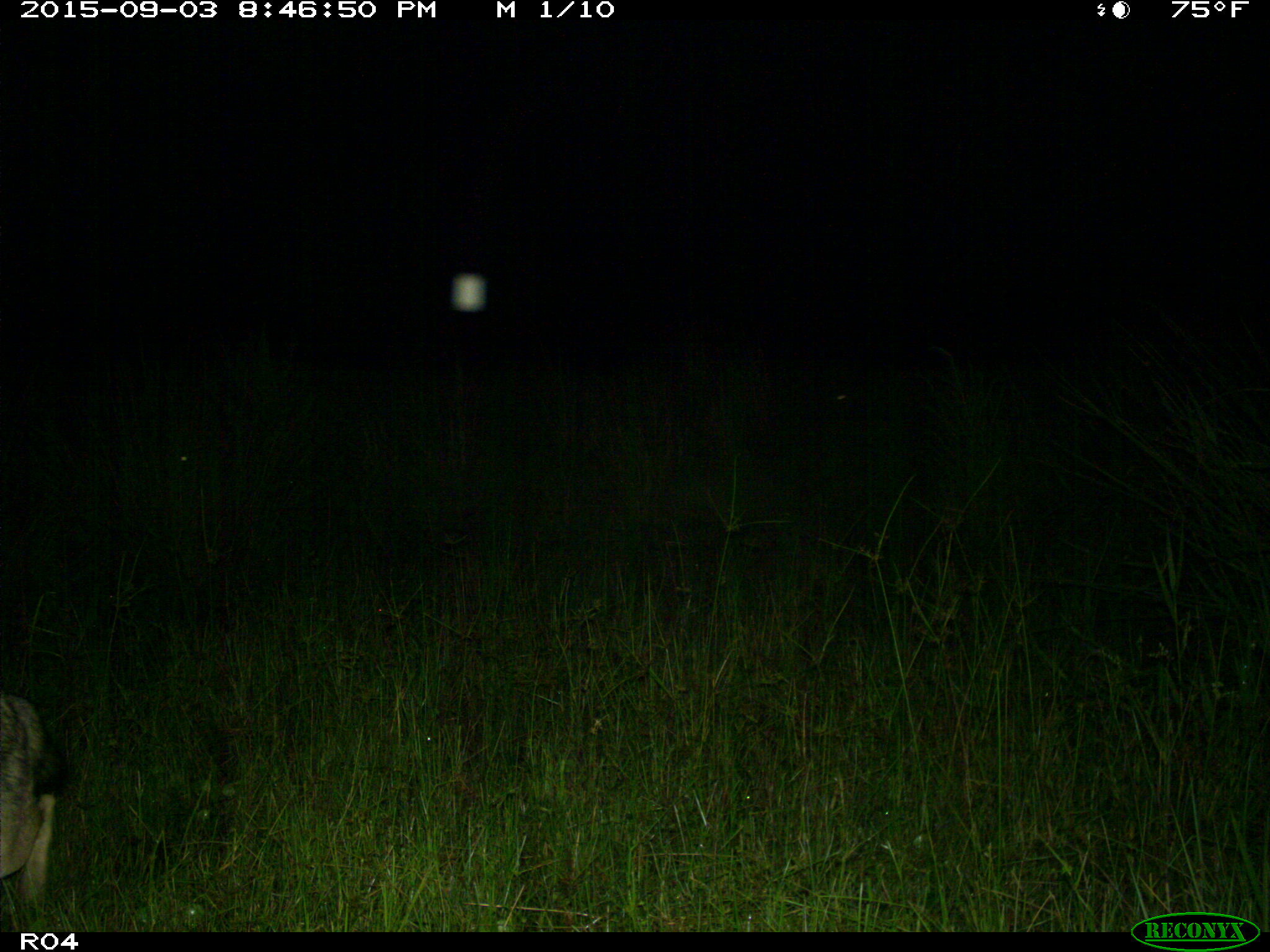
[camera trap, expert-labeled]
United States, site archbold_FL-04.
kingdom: Animalia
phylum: Chordata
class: Mammalia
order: Carnivora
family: Canidae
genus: Canis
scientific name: Canis latrans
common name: coyote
Canis latrans (coyote).